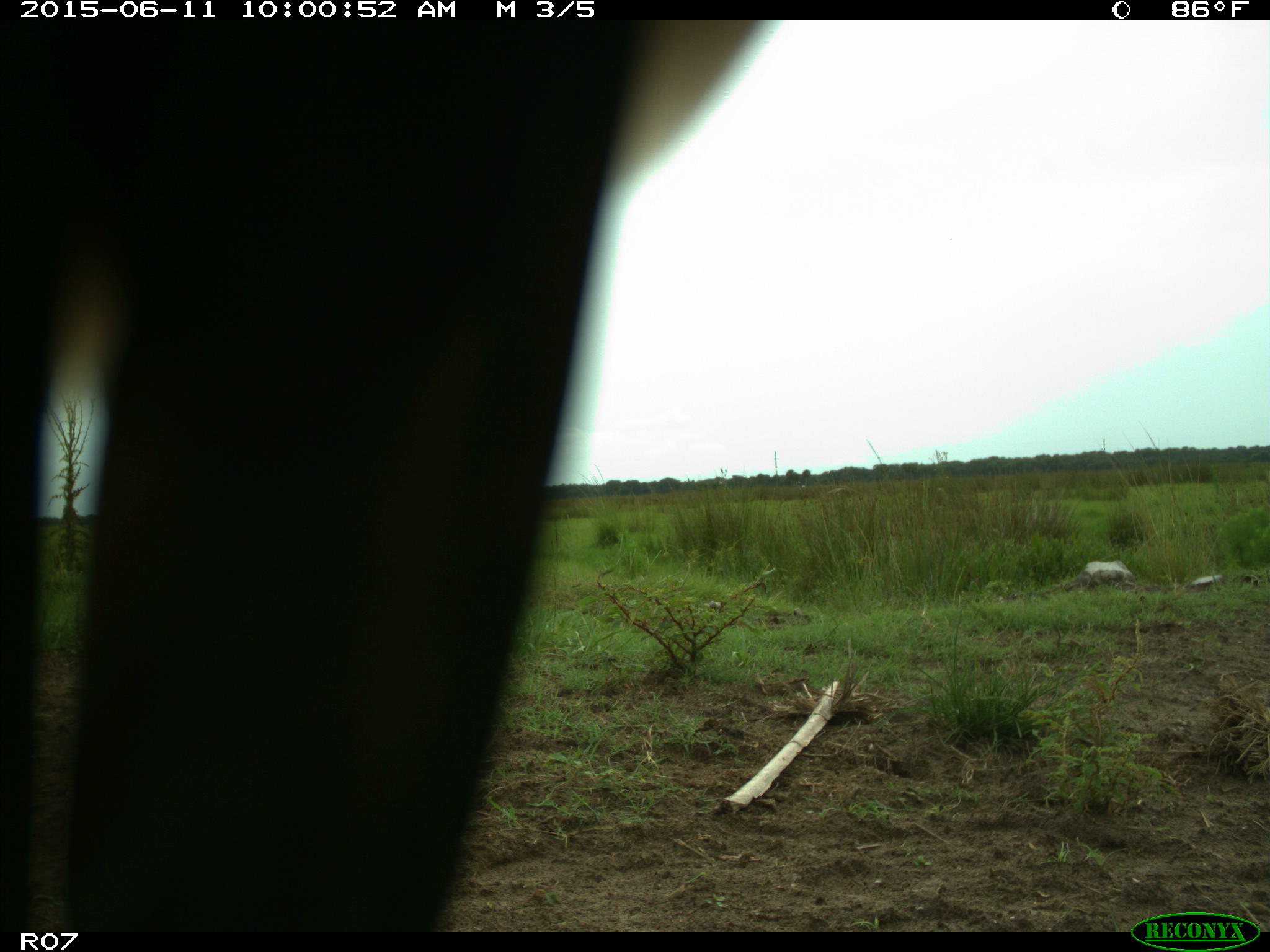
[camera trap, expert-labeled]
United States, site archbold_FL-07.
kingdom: Animalia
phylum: Chordata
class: Mammalia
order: Artiodactyla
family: Bovidae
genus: Bos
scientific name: Bos taurus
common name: domestic cow